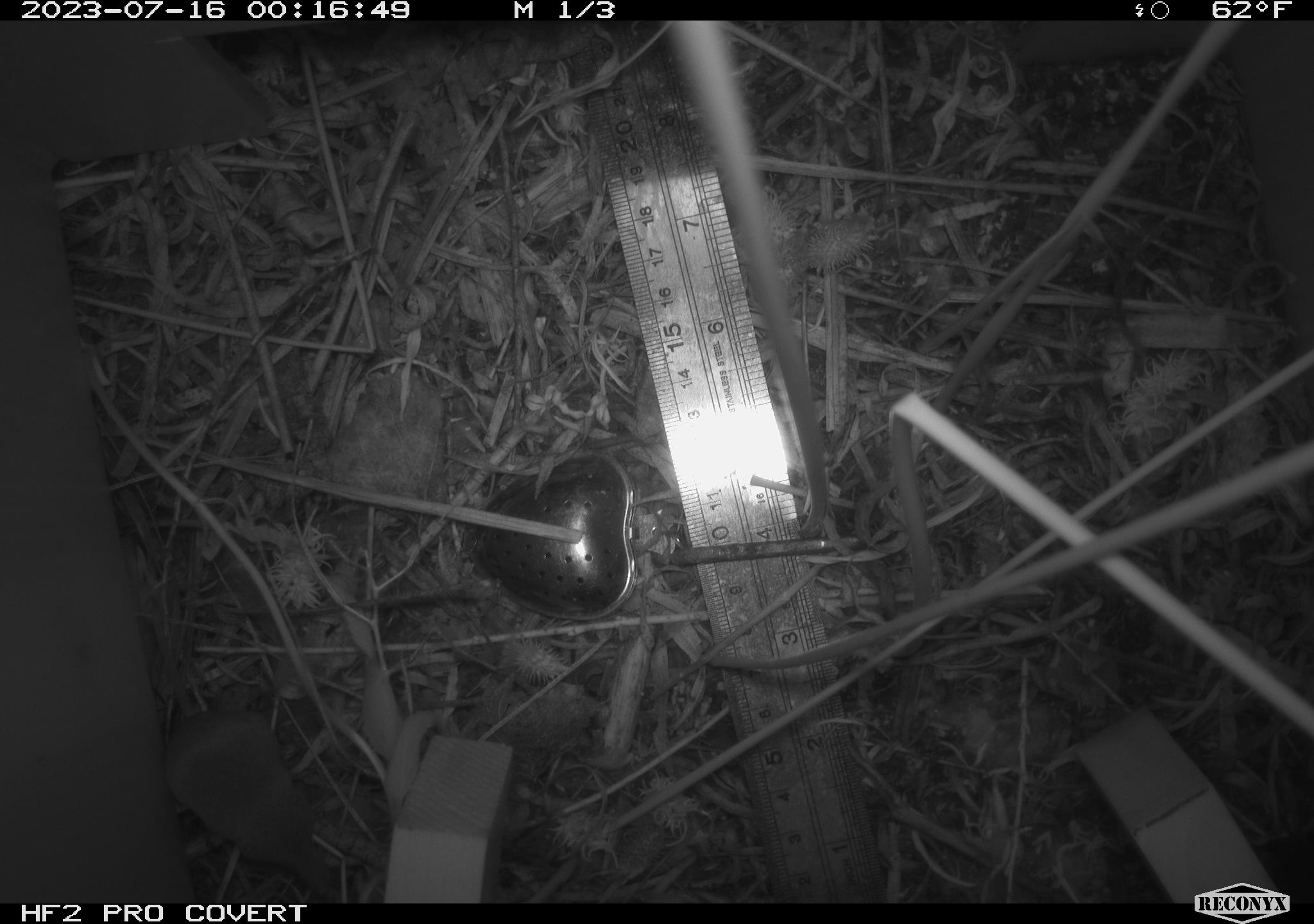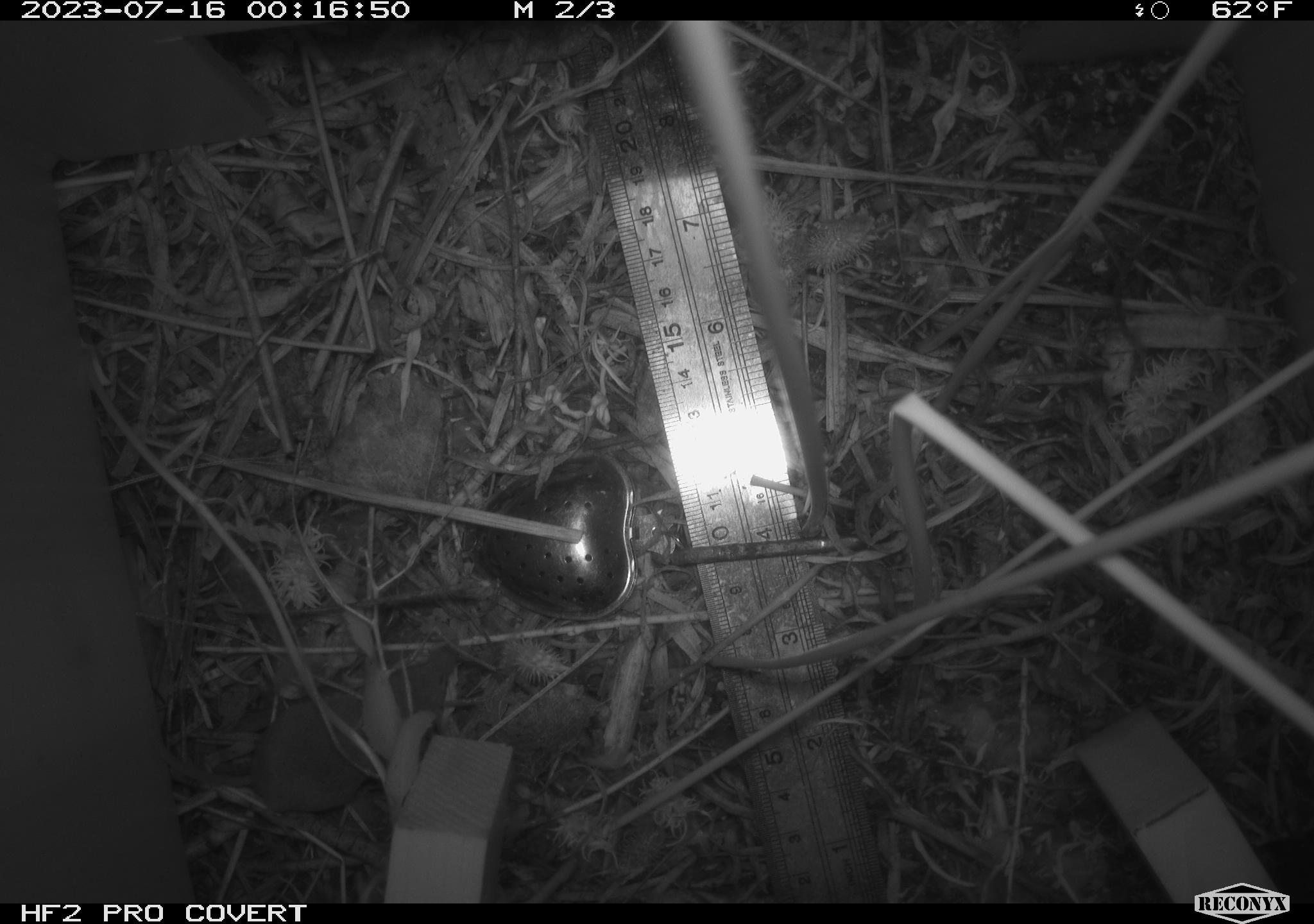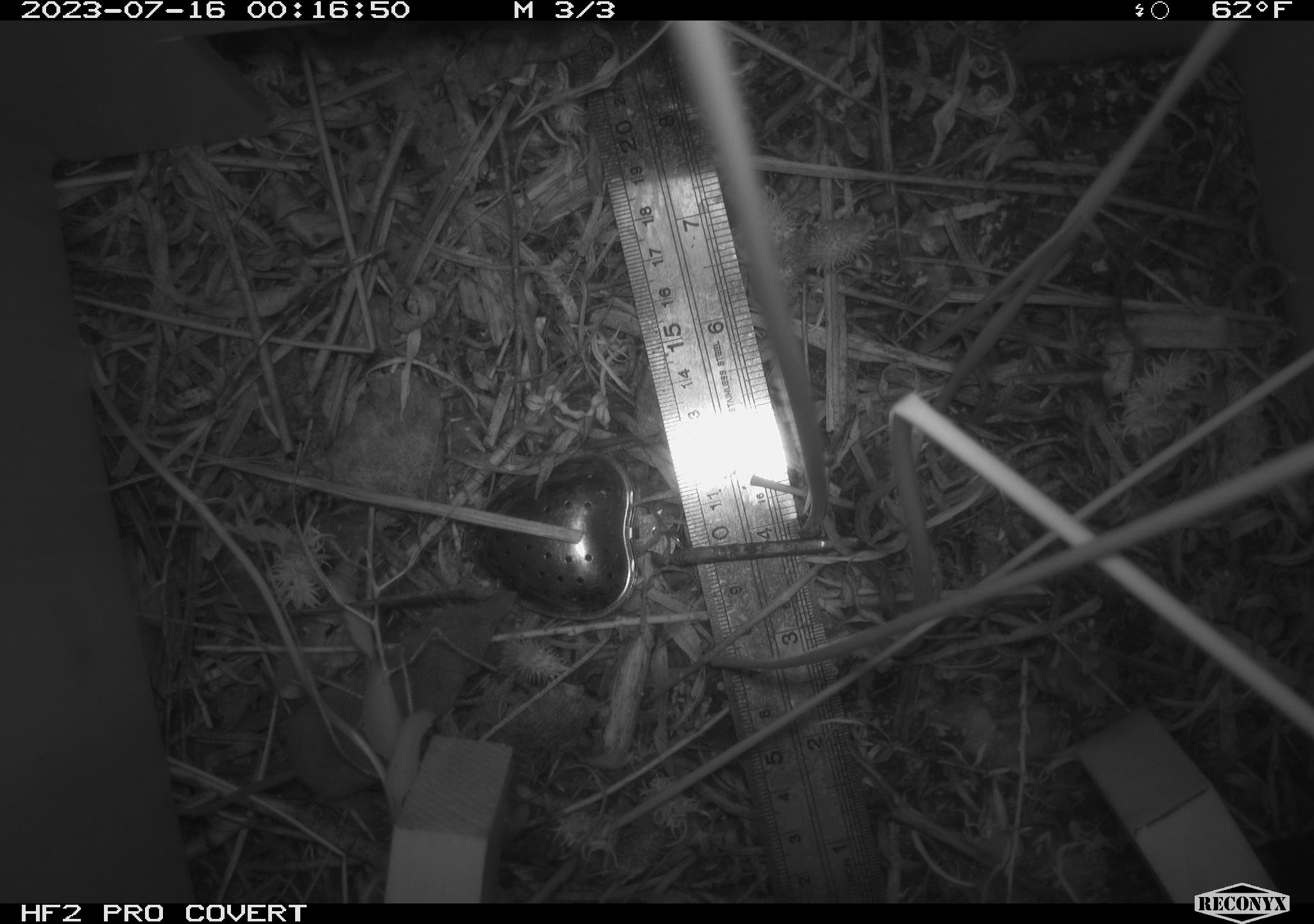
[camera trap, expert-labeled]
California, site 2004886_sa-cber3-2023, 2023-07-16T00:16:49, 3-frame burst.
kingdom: Animalia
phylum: Chordata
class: Mammalia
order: Eulipotyphla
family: Soricidae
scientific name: Soricidae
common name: shrews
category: soricidae family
Soricidae family (shrews) (Soricidae).